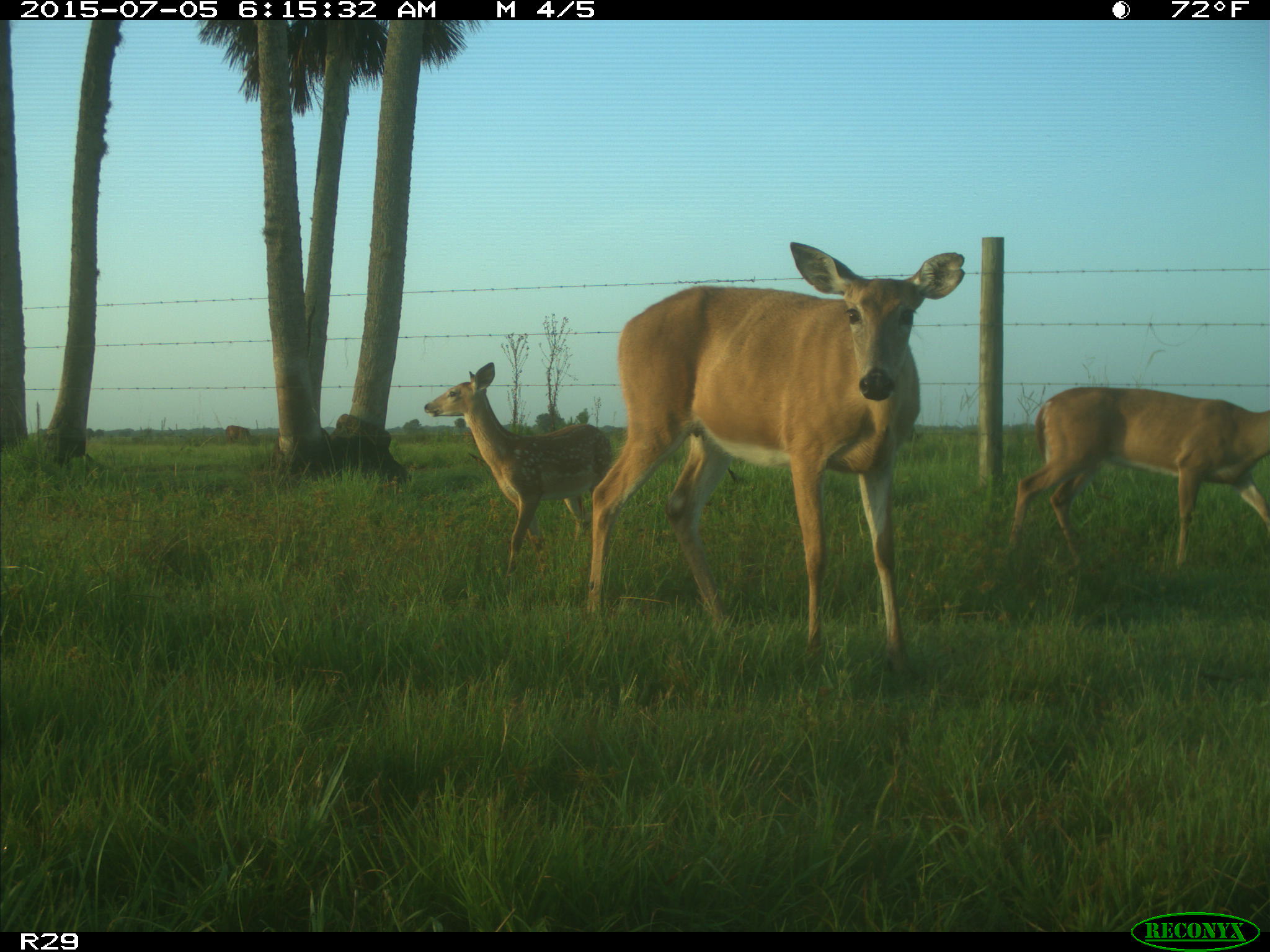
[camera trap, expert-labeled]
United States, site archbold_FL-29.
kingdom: Animalia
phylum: Chordata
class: Mammalia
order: Artiodactyla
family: Bovidae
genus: Bos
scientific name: Bos taurus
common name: domestic cow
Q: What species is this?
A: Bos taurus (domestic cow).